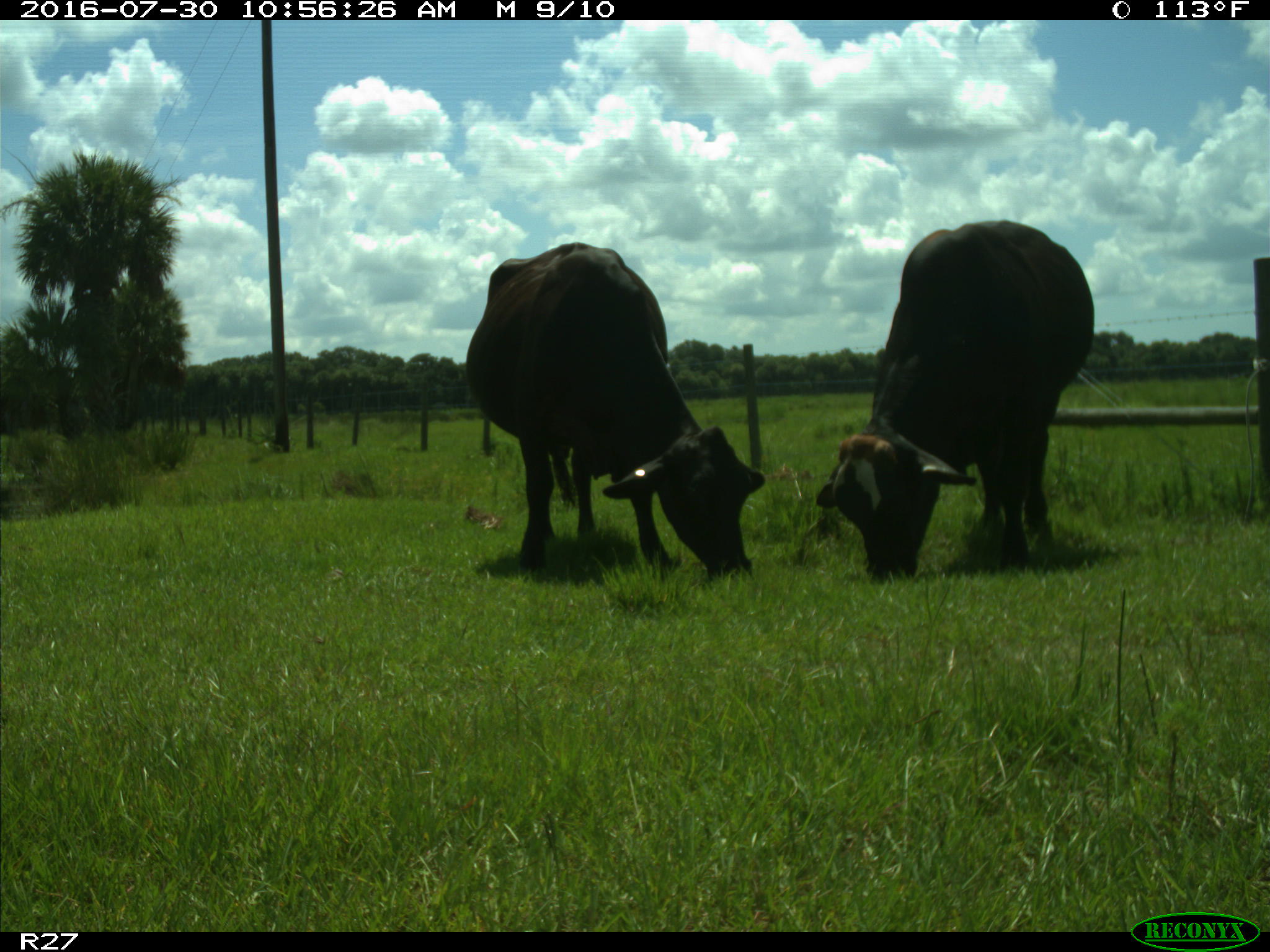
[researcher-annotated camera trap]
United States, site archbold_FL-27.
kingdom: Animalia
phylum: Chordata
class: Mammalia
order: Artiodactyla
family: Bovidae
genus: Bos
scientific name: Bos taurus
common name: domestic cow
Bos taurus (domestic cow).